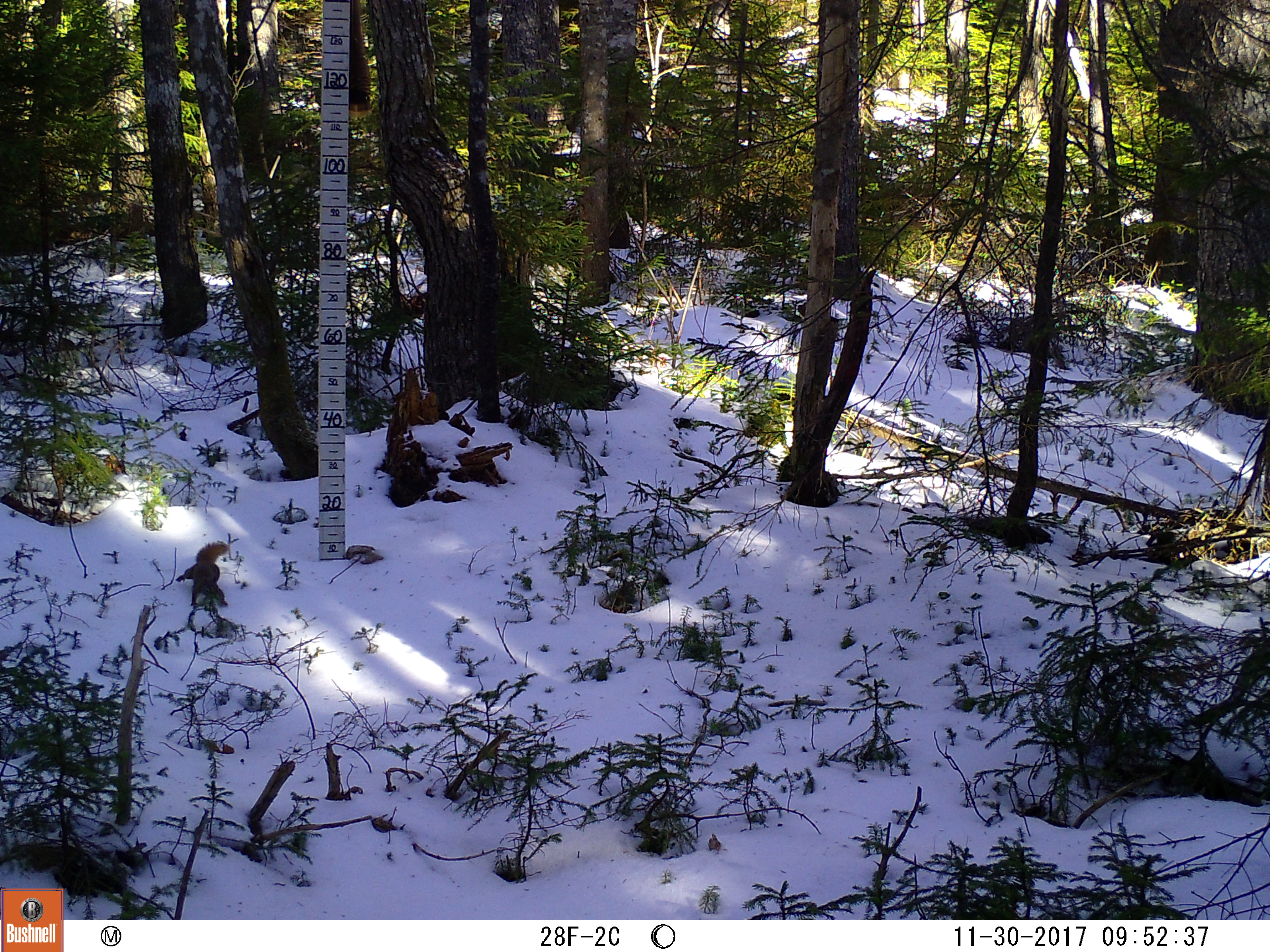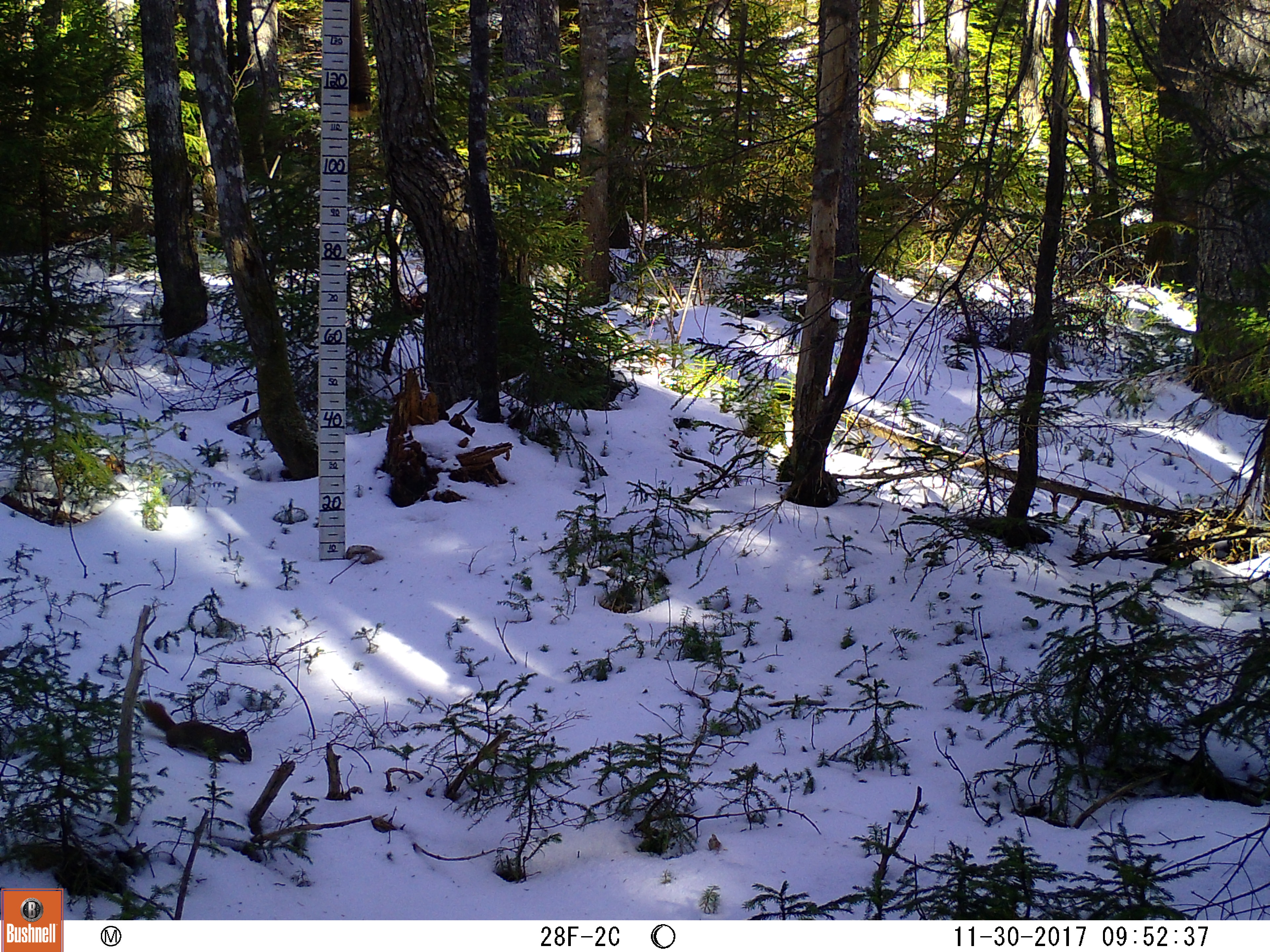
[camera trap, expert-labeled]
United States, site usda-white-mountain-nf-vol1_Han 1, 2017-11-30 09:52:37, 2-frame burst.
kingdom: Animalia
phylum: Chordata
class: Mammalia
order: Rodentia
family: Sciuridae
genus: Tamiasciurus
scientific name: Tamiasciurus hudsonicus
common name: red squirrel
Red squirrel (Tamiasciurus hudsonicus).